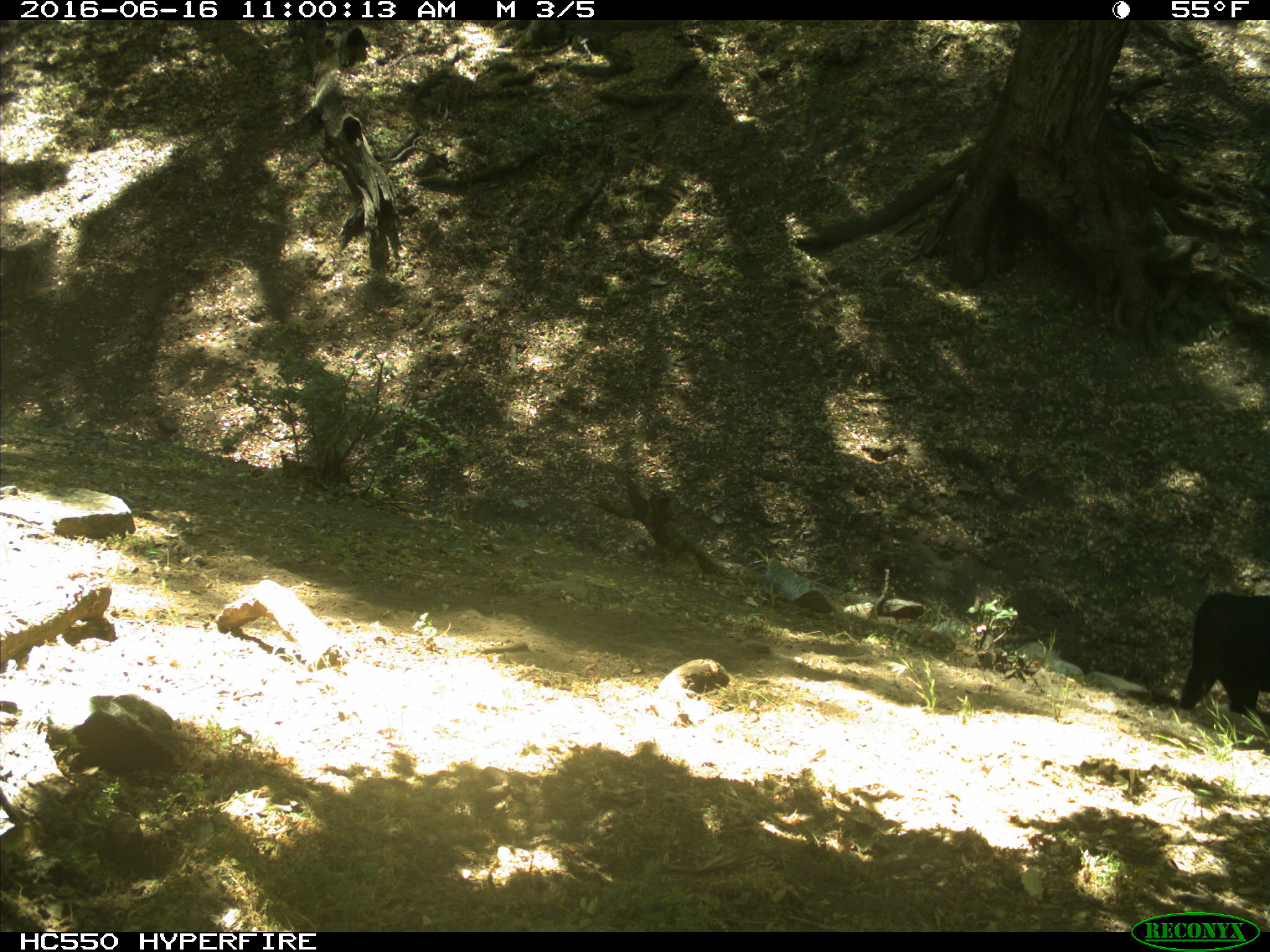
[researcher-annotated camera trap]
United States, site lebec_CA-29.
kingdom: Animalia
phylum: Chordata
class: Mammalia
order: Artiodactyla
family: Bovidae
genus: Bos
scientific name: Bos taurus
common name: domestic cow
Bos taurus (domestic cow).